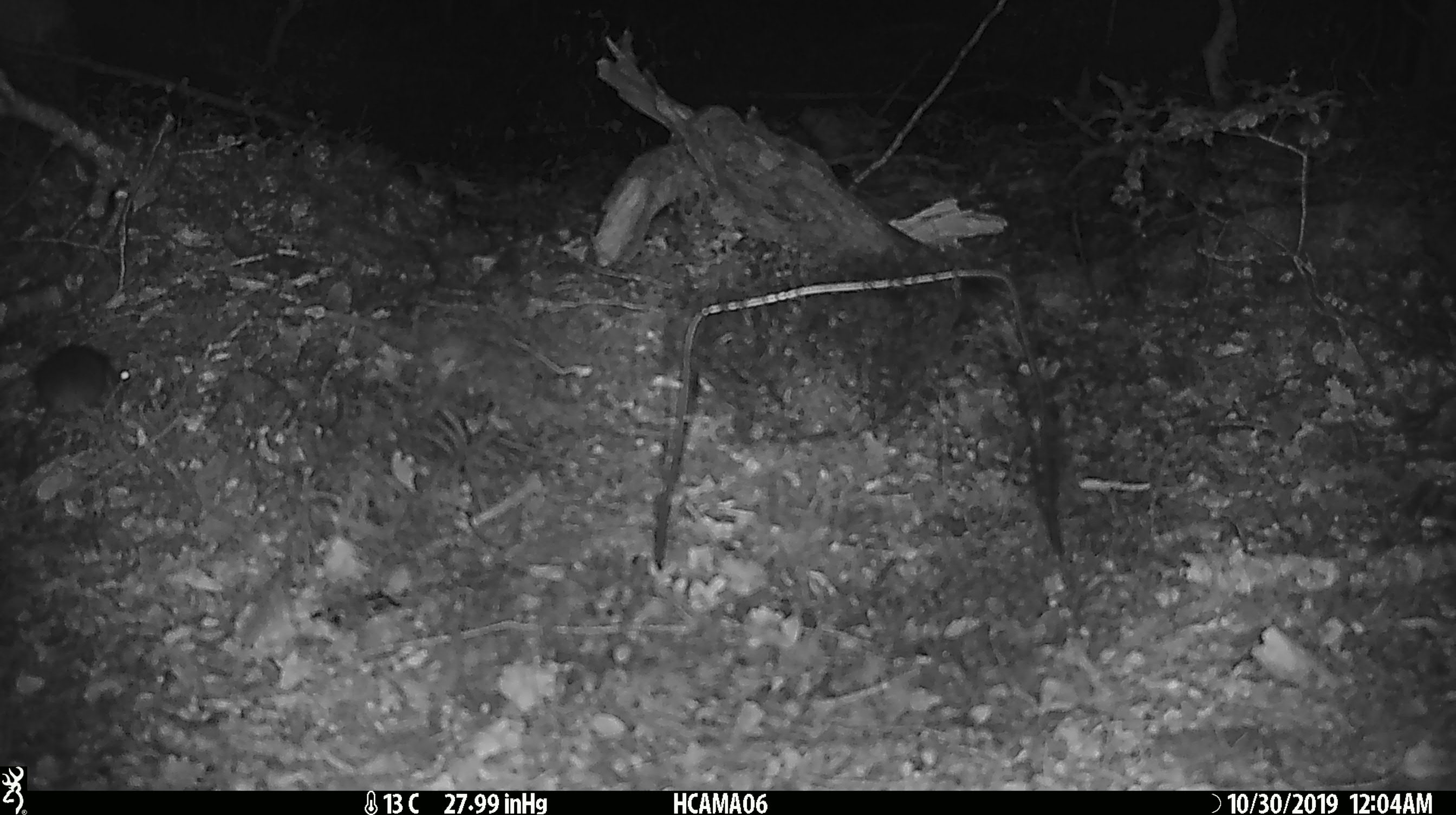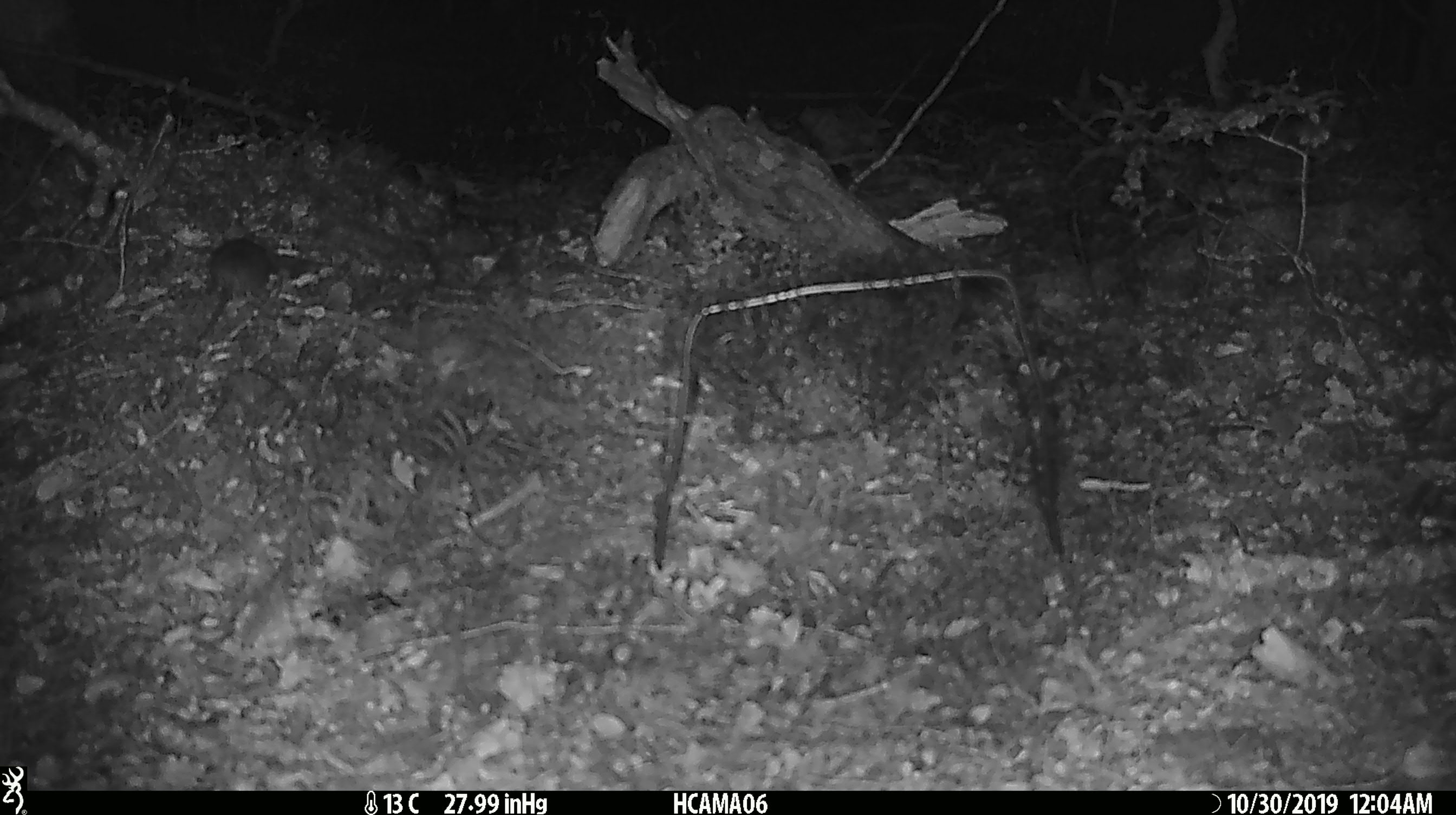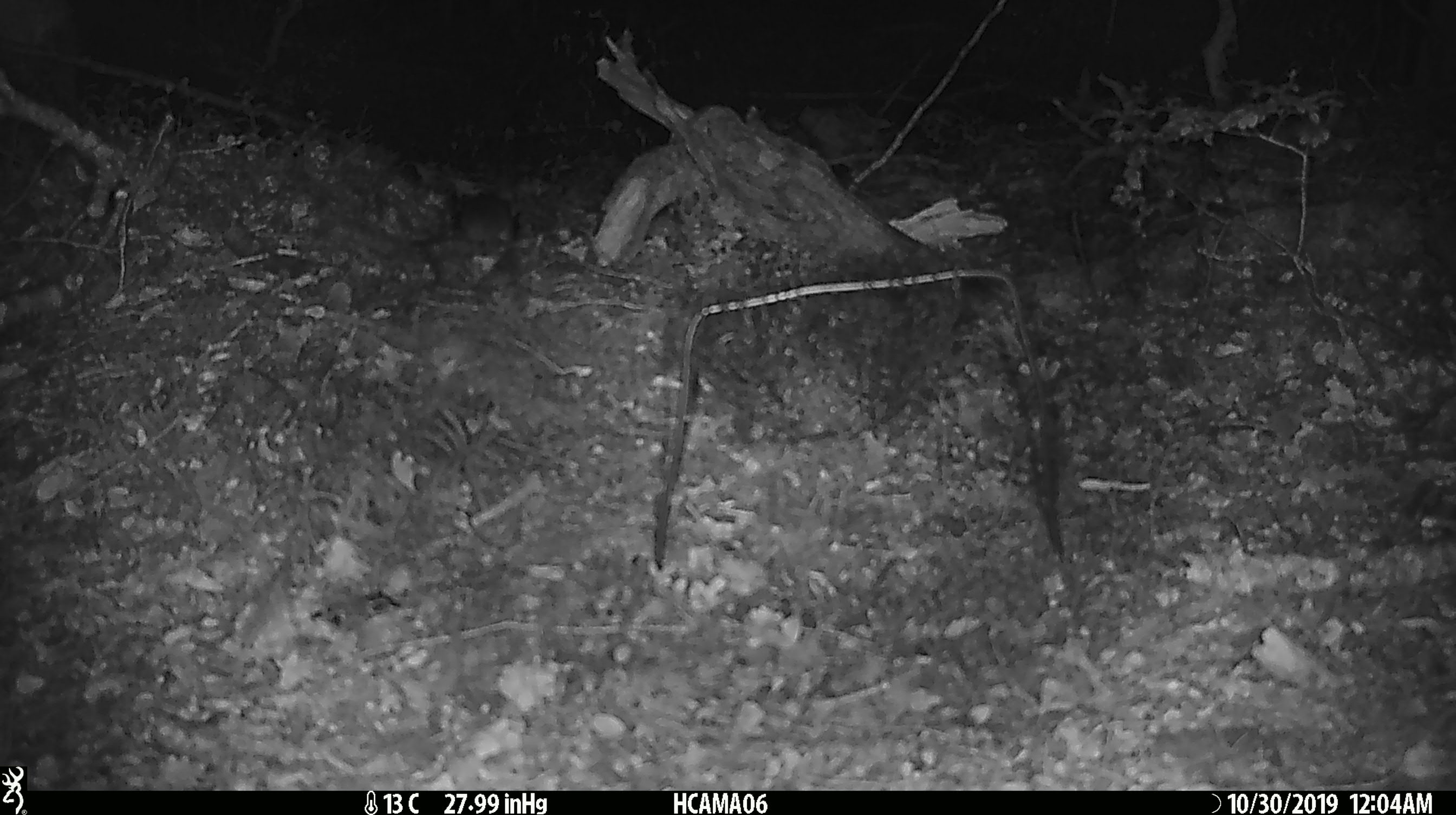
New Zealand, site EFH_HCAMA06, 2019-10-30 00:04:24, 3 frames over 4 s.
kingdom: Animalia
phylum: Chordata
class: Mammalia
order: Rodentia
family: Muridae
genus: Mus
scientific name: Mus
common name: mouse